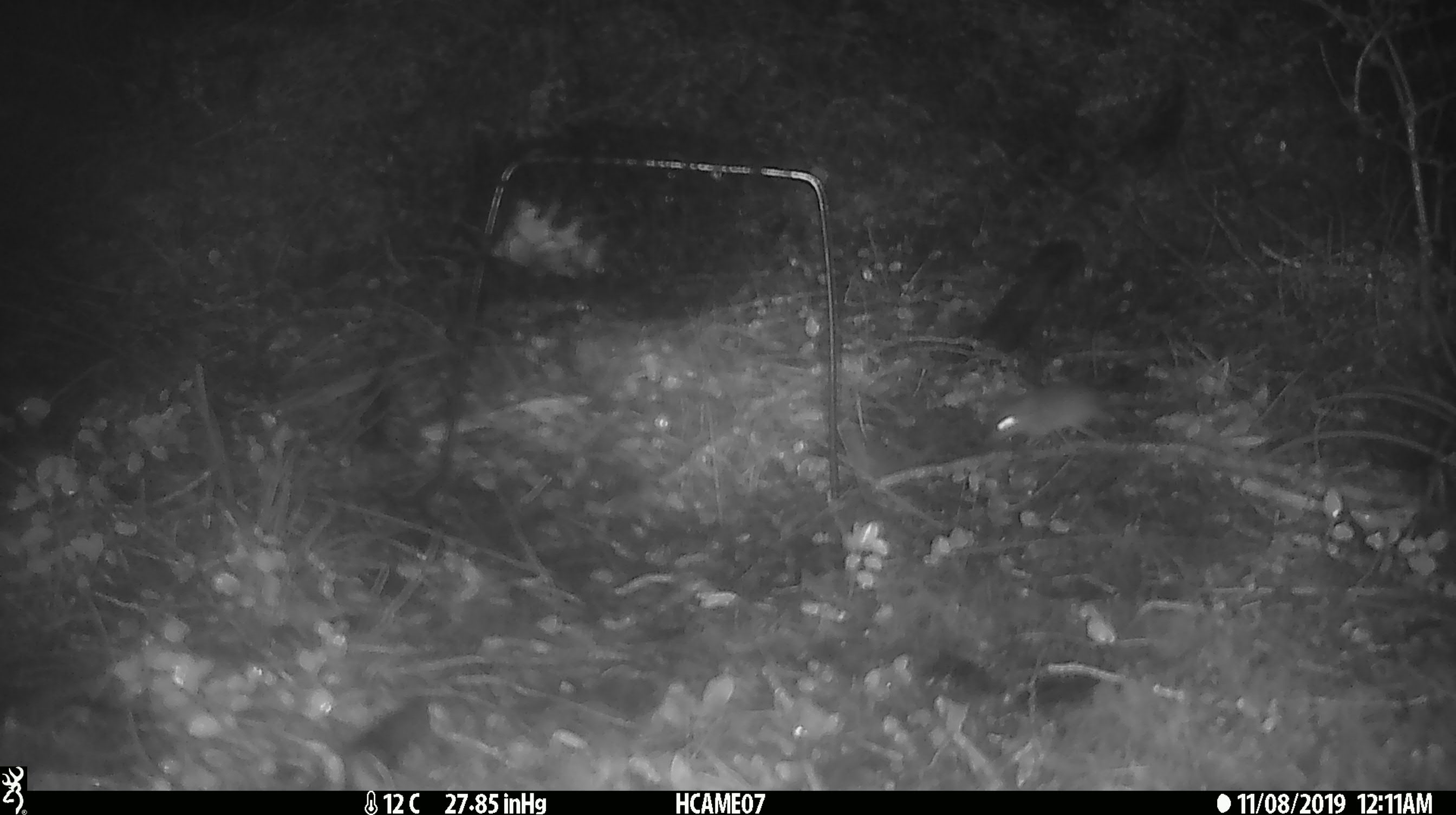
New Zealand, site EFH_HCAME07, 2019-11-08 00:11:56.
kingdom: Animalia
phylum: Chordata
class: Mammalia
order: Rodentia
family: Muridae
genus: Mus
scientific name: Mus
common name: mouse